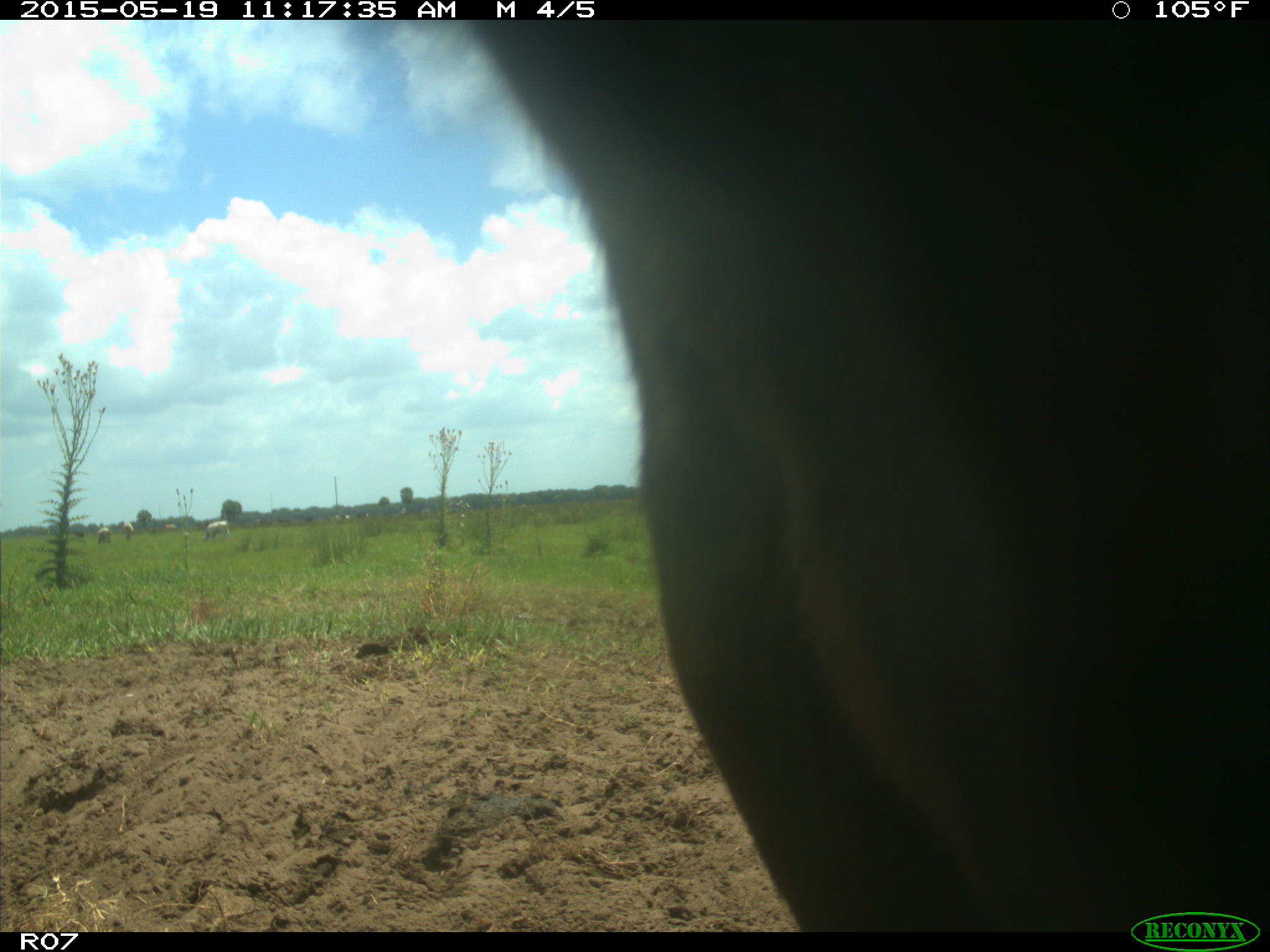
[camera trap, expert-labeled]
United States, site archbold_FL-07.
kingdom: Animalia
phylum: Chordata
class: Mammalia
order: Artiodactyla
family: Bovidae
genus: Bos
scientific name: Bos taurus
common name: domestic cow